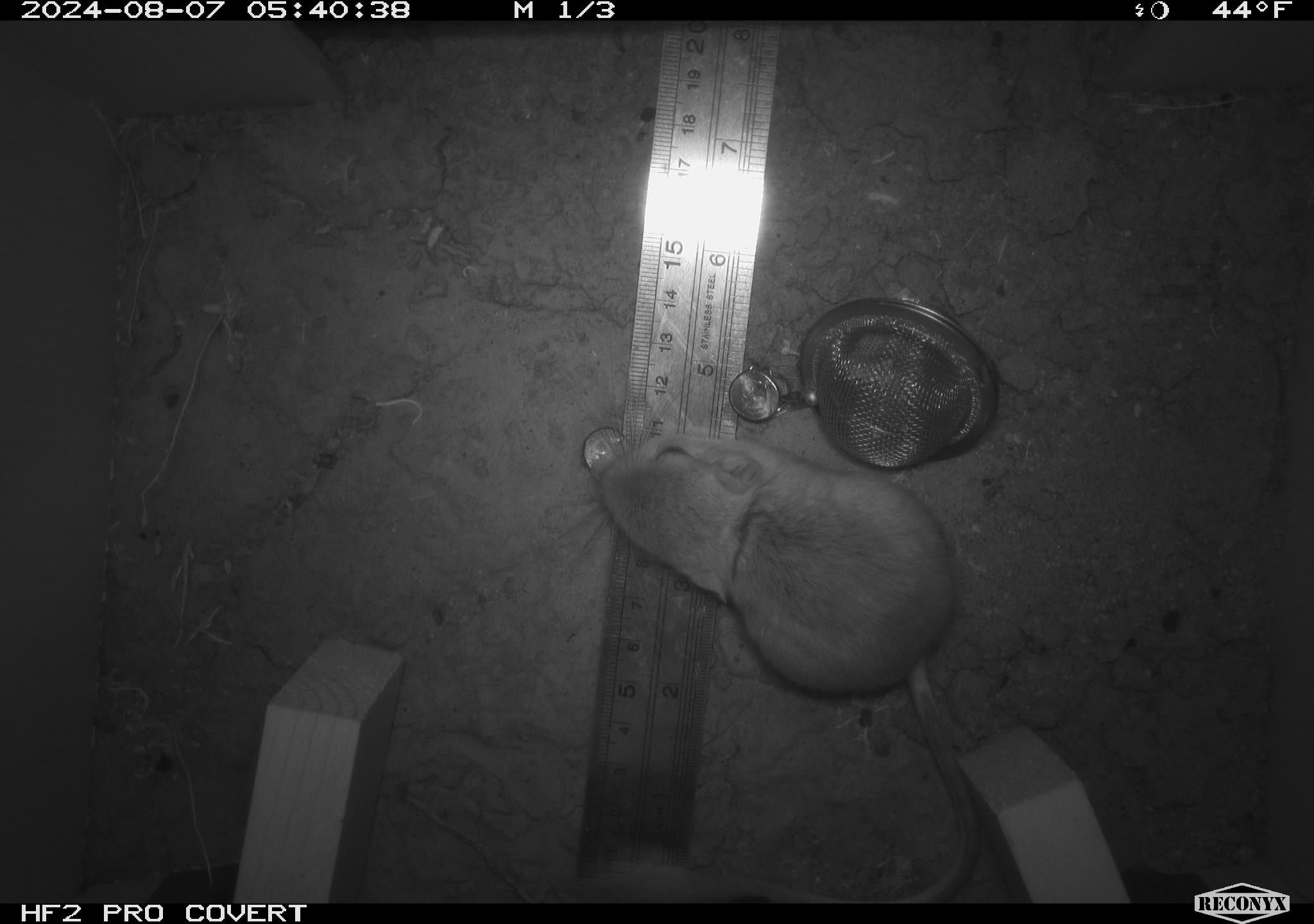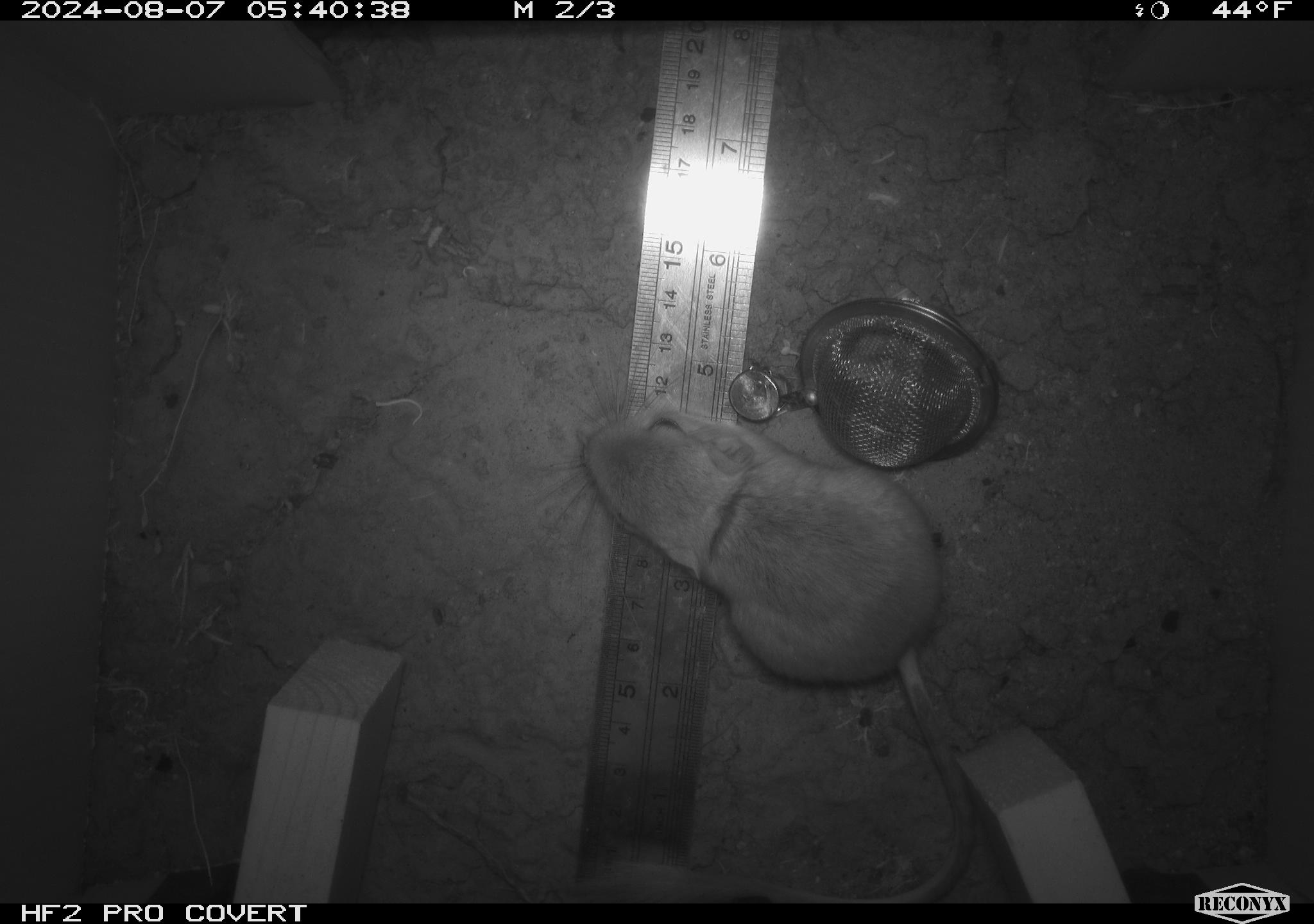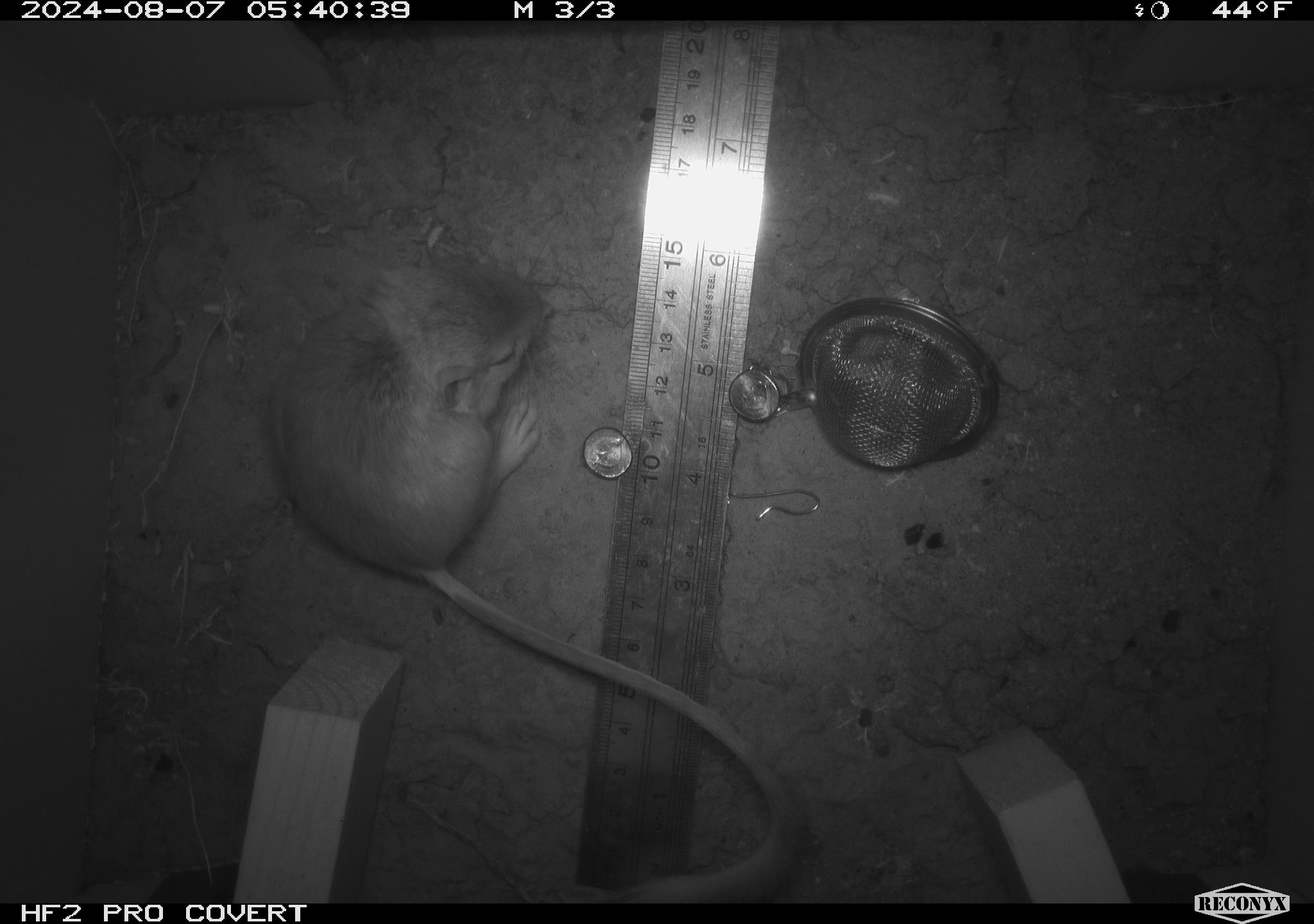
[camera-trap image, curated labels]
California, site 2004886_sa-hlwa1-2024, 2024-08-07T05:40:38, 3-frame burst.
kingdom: Animalia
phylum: Chordata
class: Mammalia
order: Rodentia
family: Heteromyidae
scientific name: Heteromyidae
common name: kangaroo rats and pocket mice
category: heteromyidae family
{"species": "heteromyidae family (kangaroo rats and pocket mice) (Heteromyidae)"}